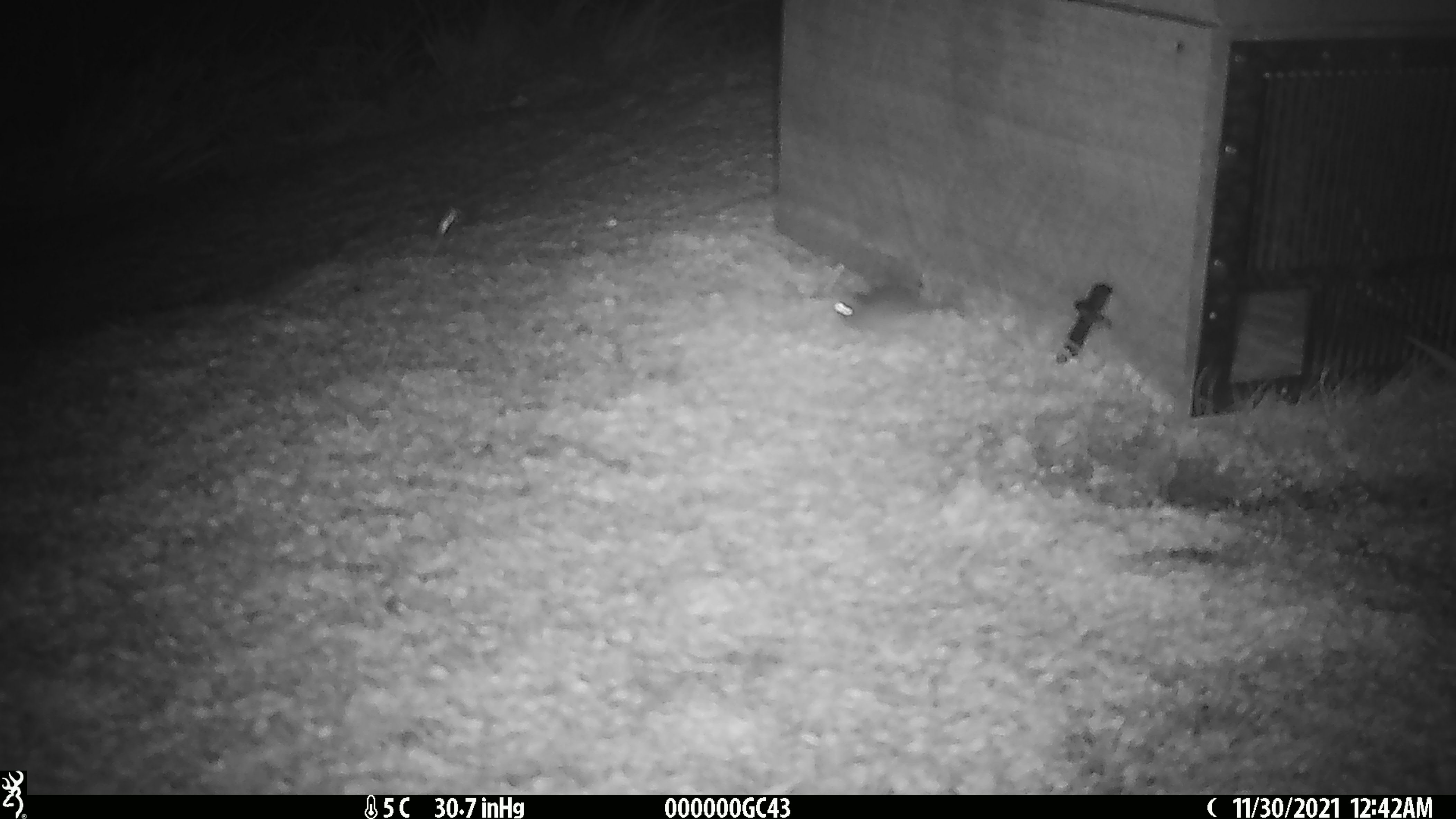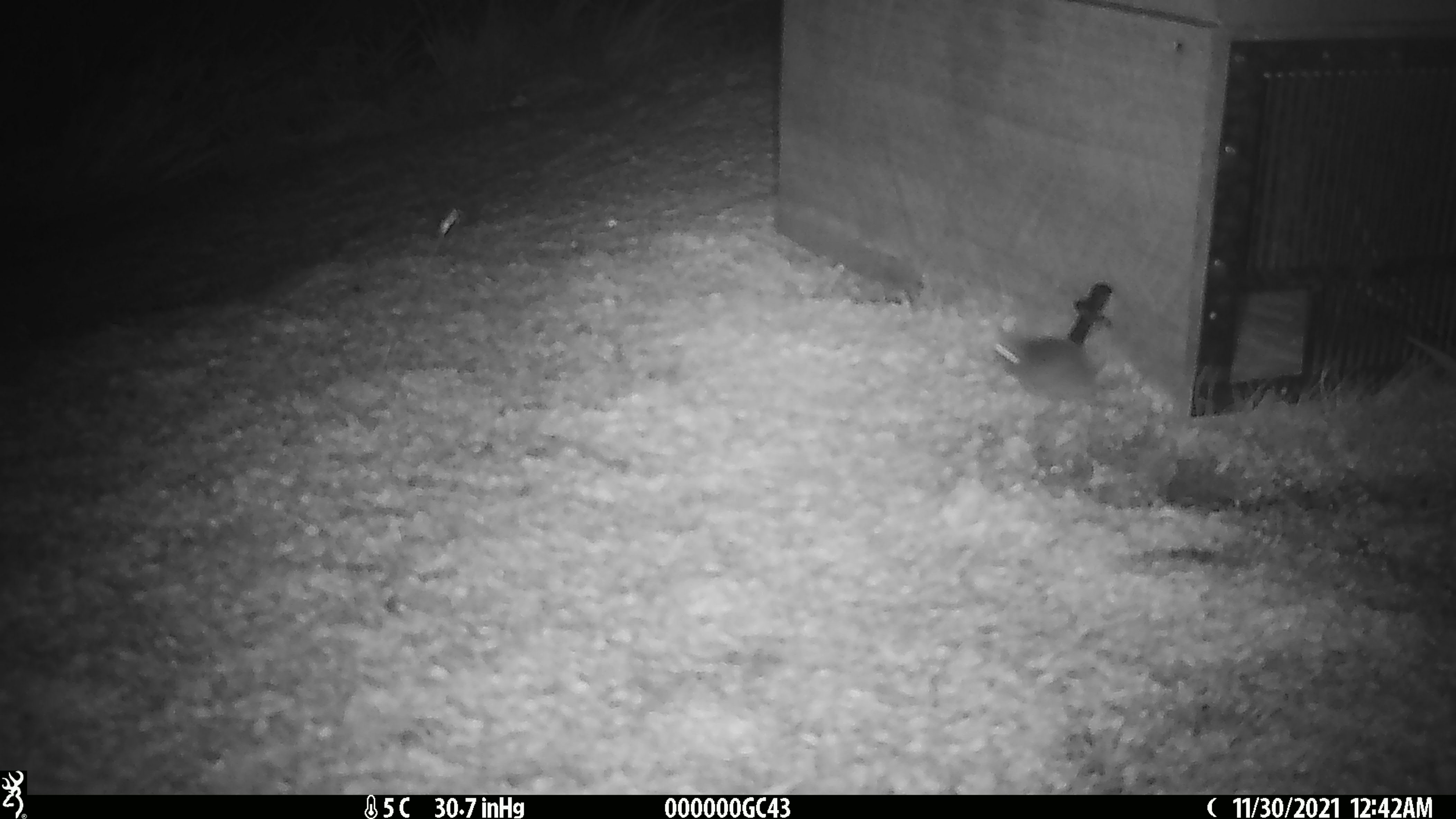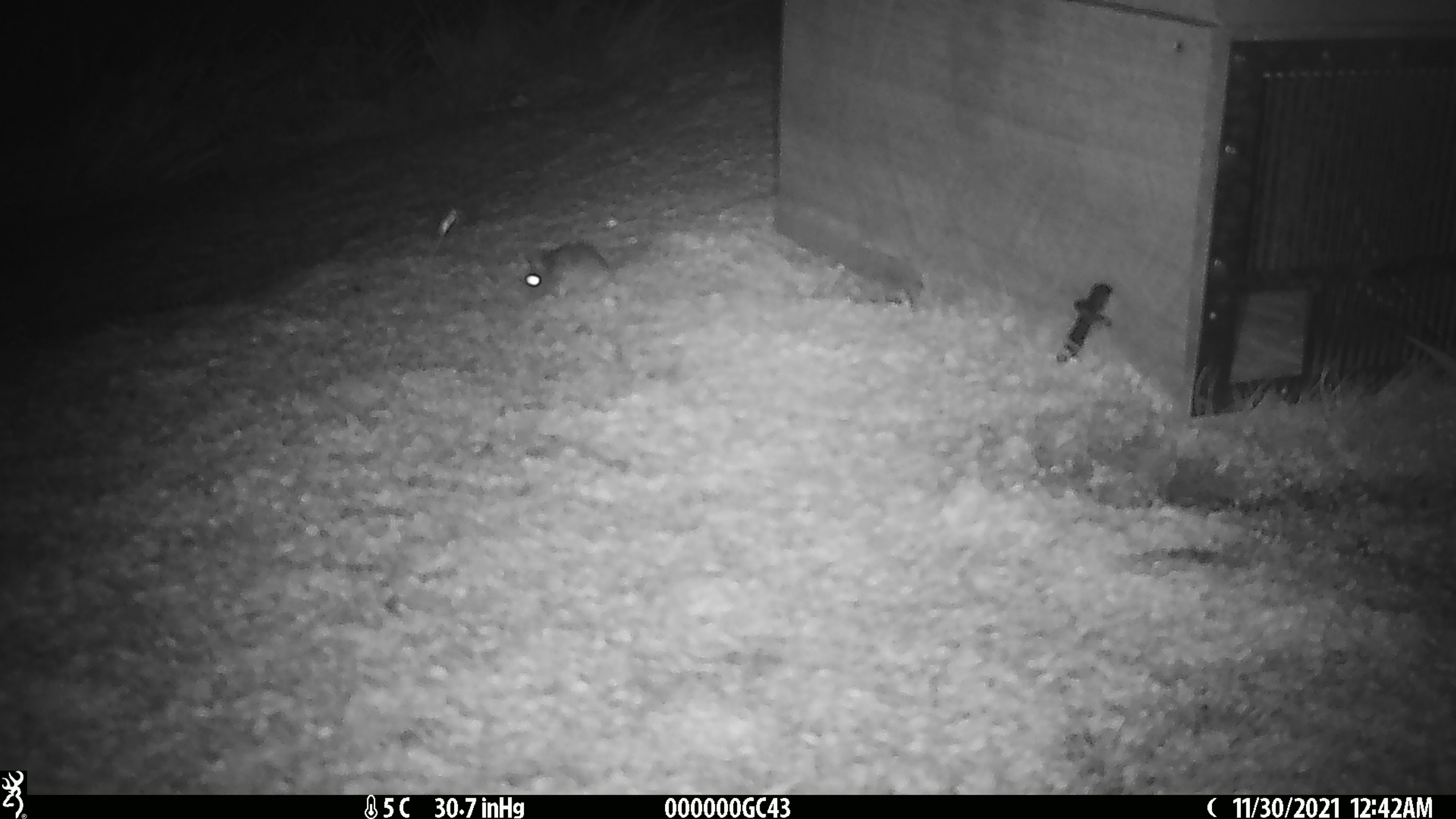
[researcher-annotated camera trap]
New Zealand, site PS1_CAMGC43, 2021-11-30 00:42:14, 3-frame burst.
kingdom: Animalia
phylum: Chordata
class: Mammalia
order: Rodentia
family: Muridae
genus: Mus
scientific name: Mus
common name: mouse